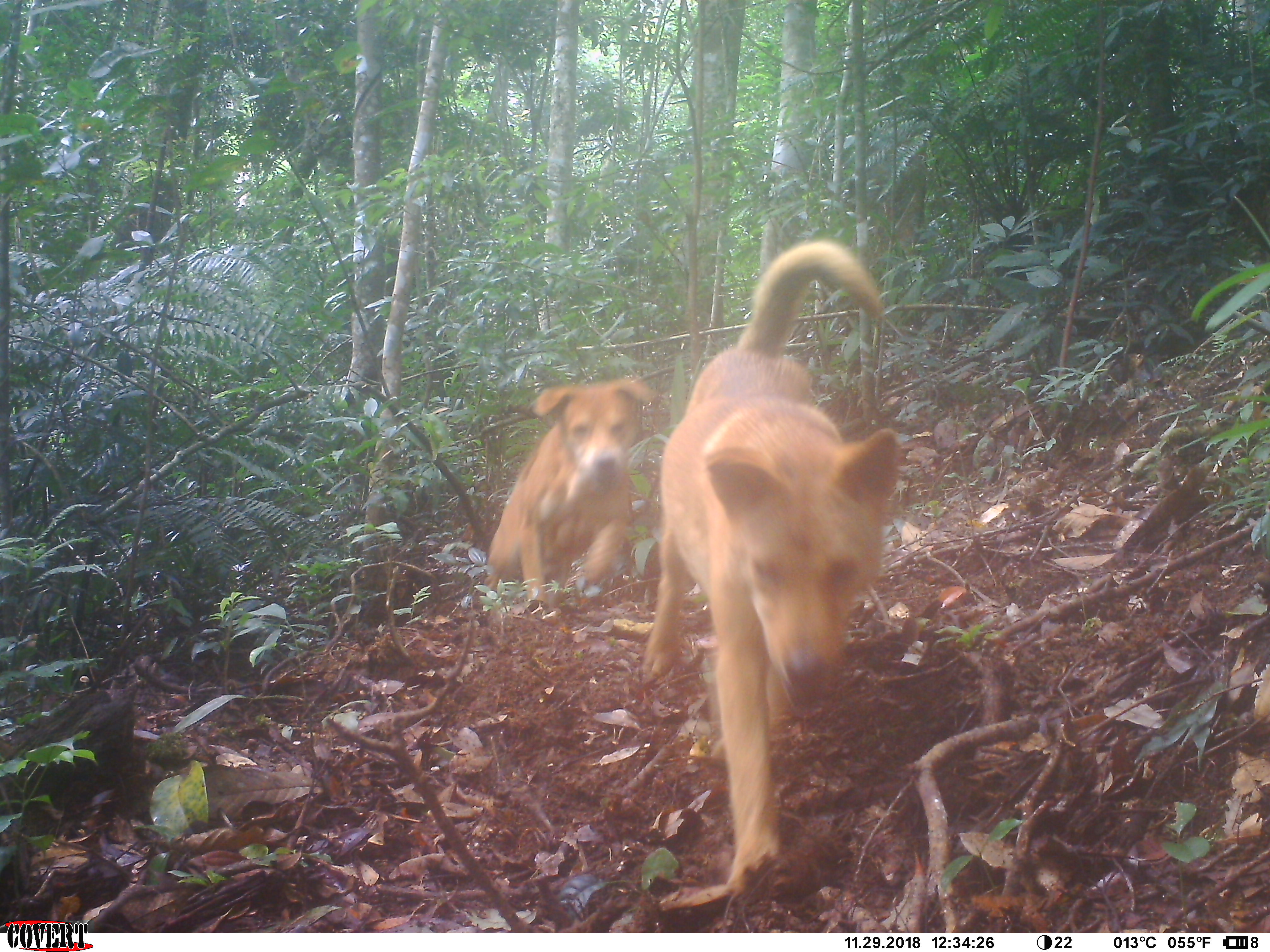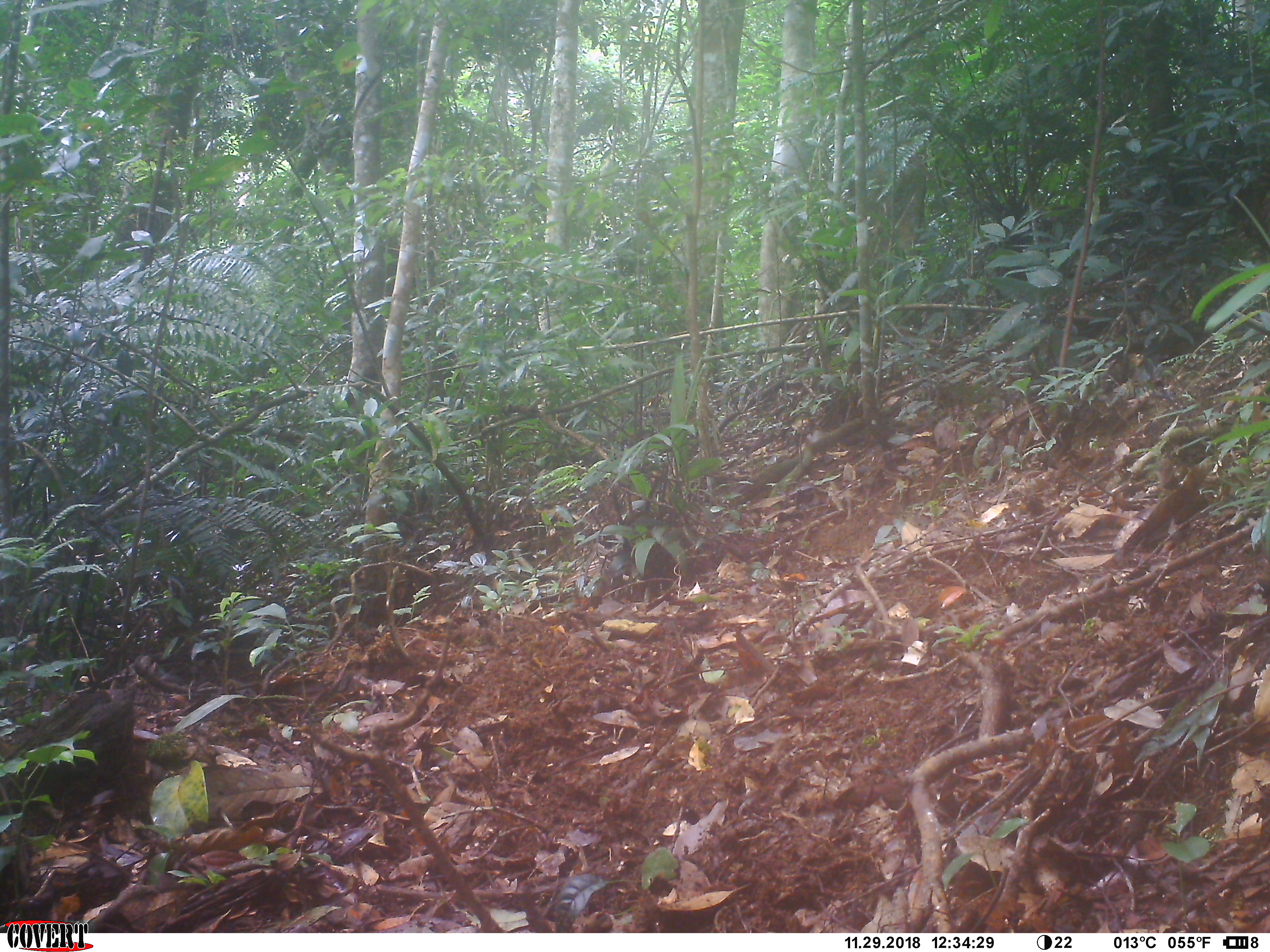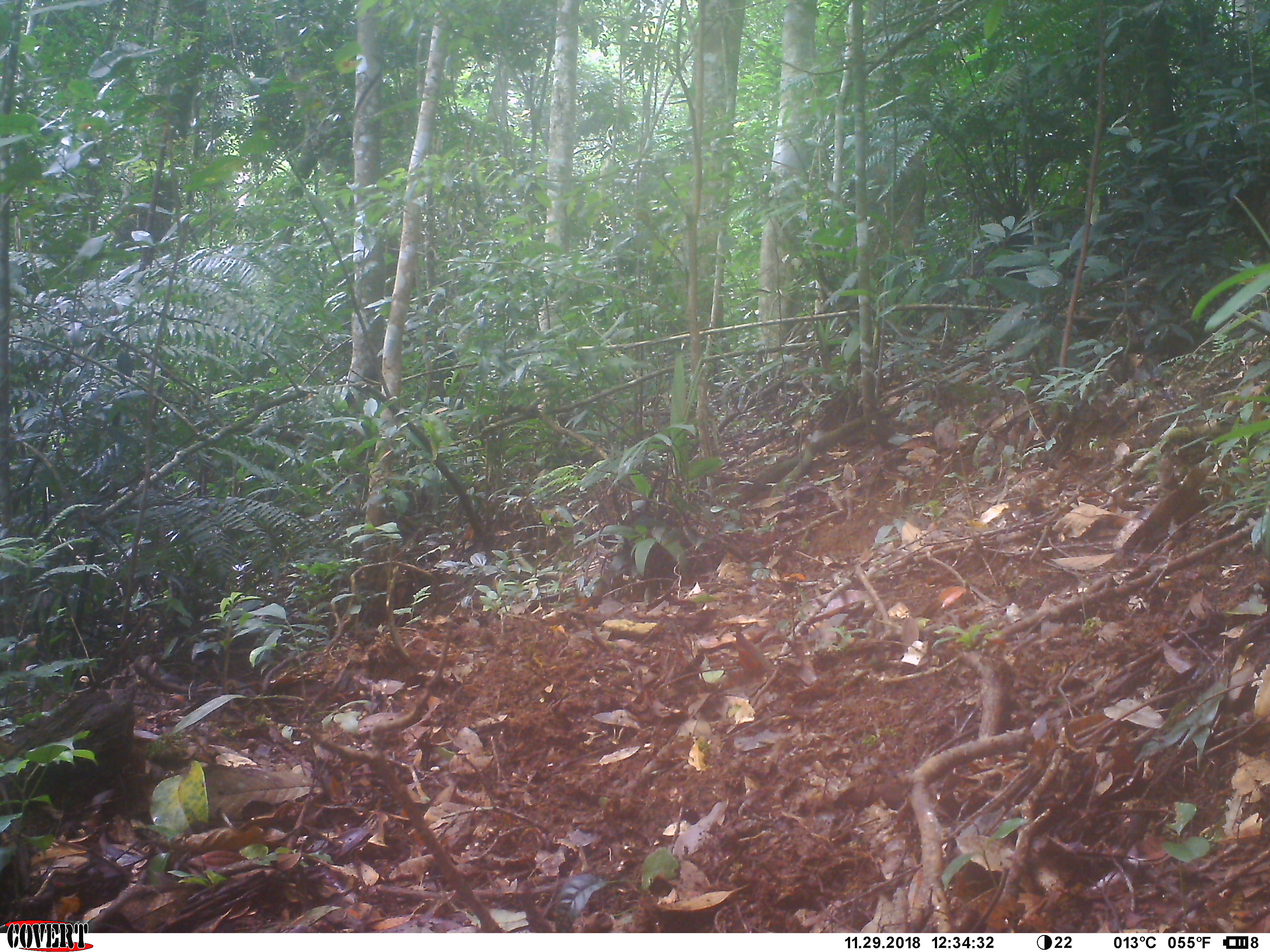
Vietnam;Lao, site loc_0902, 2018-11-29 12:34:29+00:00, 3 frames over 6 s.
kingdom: Animalia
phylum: Chordata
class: Mammalia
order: Carnivora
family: Canidae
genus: Canis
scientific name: Canis familiaris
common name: domestic dog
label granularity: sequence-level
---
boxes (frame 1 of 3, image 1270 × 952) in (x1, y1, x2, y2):
domestic dog: (638, 235, 904, 902); (483, 371, 657, 601)